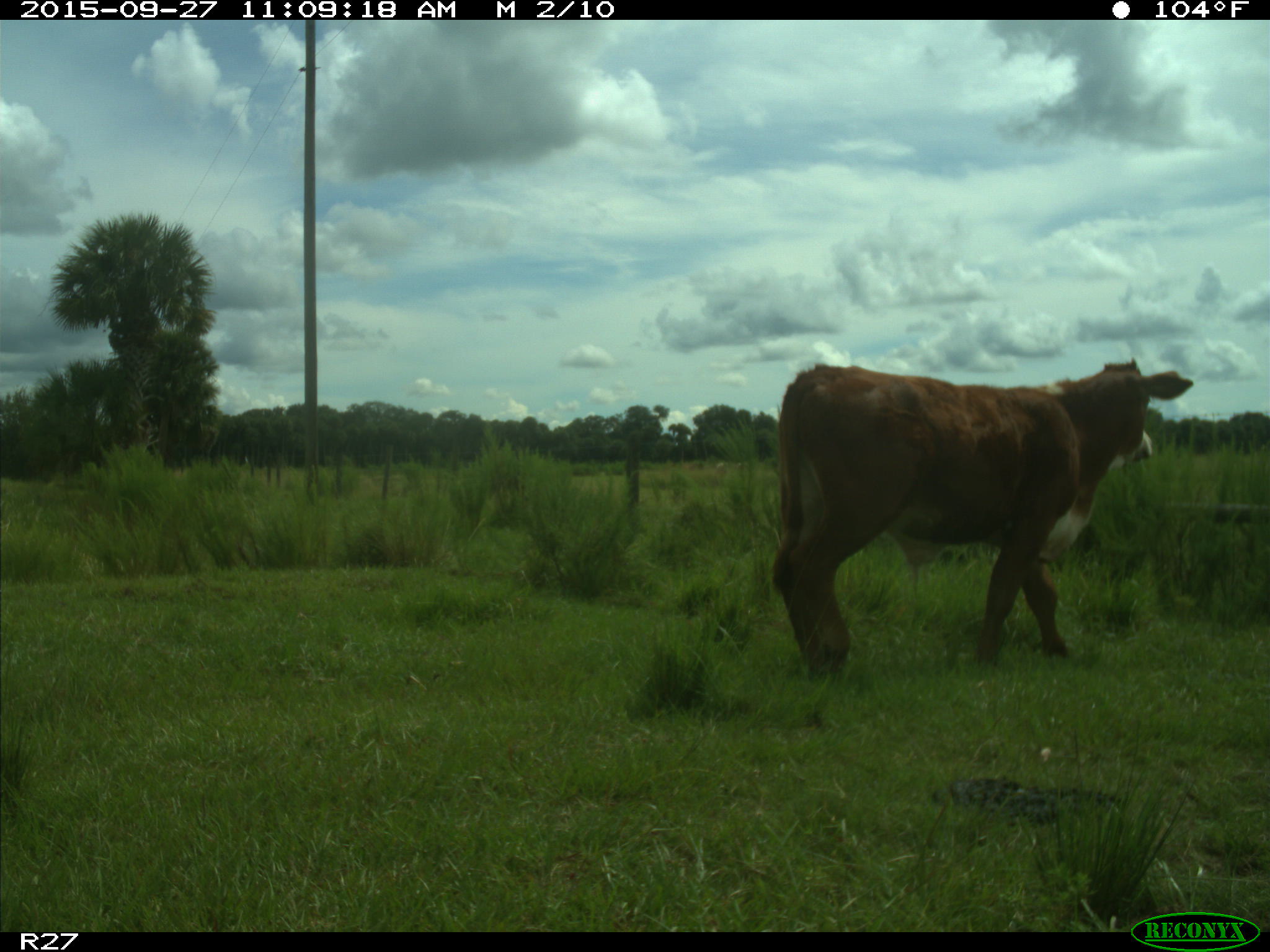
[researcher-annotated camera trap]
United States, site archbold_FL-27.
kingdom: Animalia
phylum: Chordata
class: Mammalia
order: Artiodactyla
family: Bovidae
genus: Bos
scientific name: Bos taurus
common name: domestic cow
Bos taurus (domestic cow).